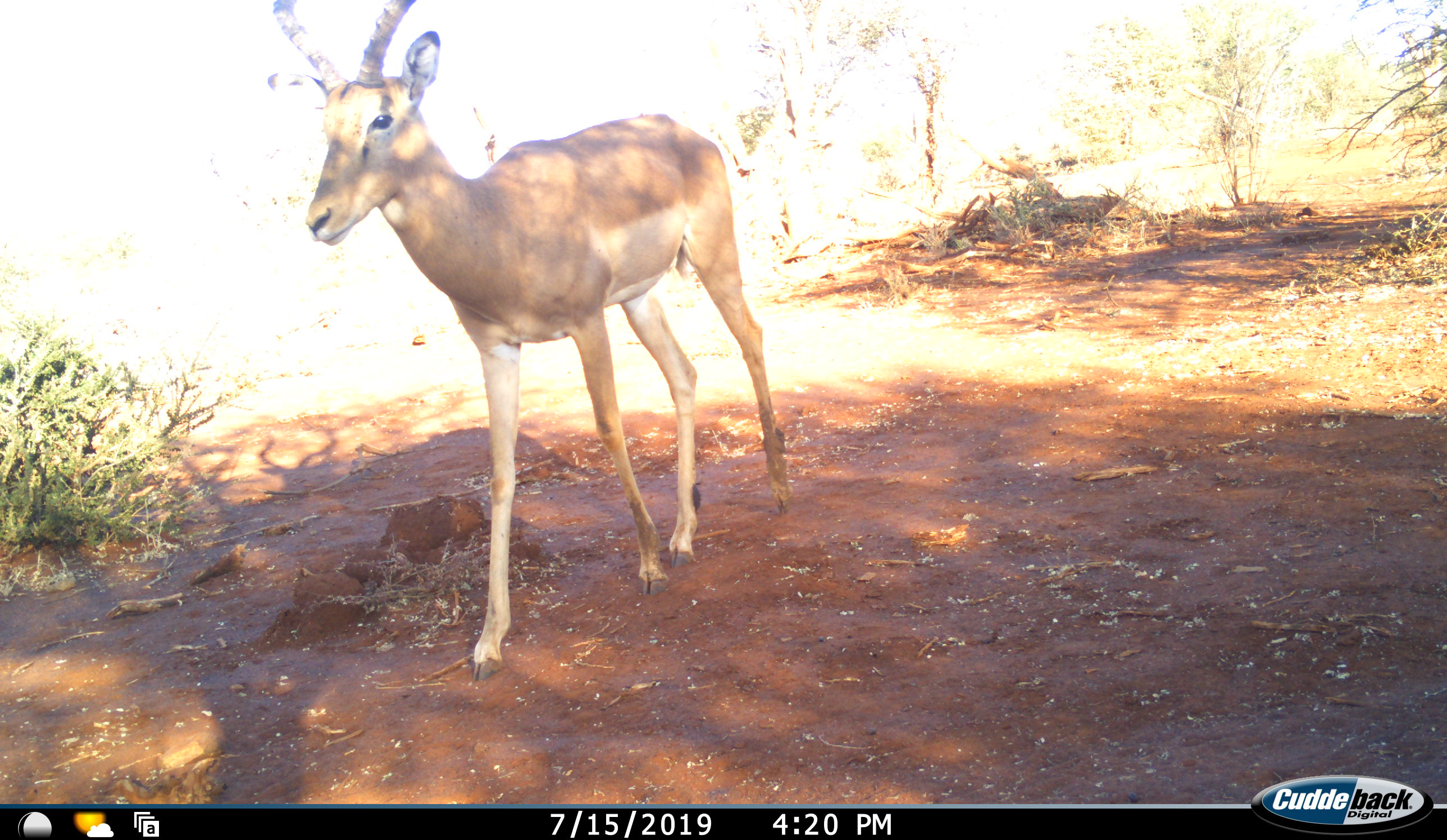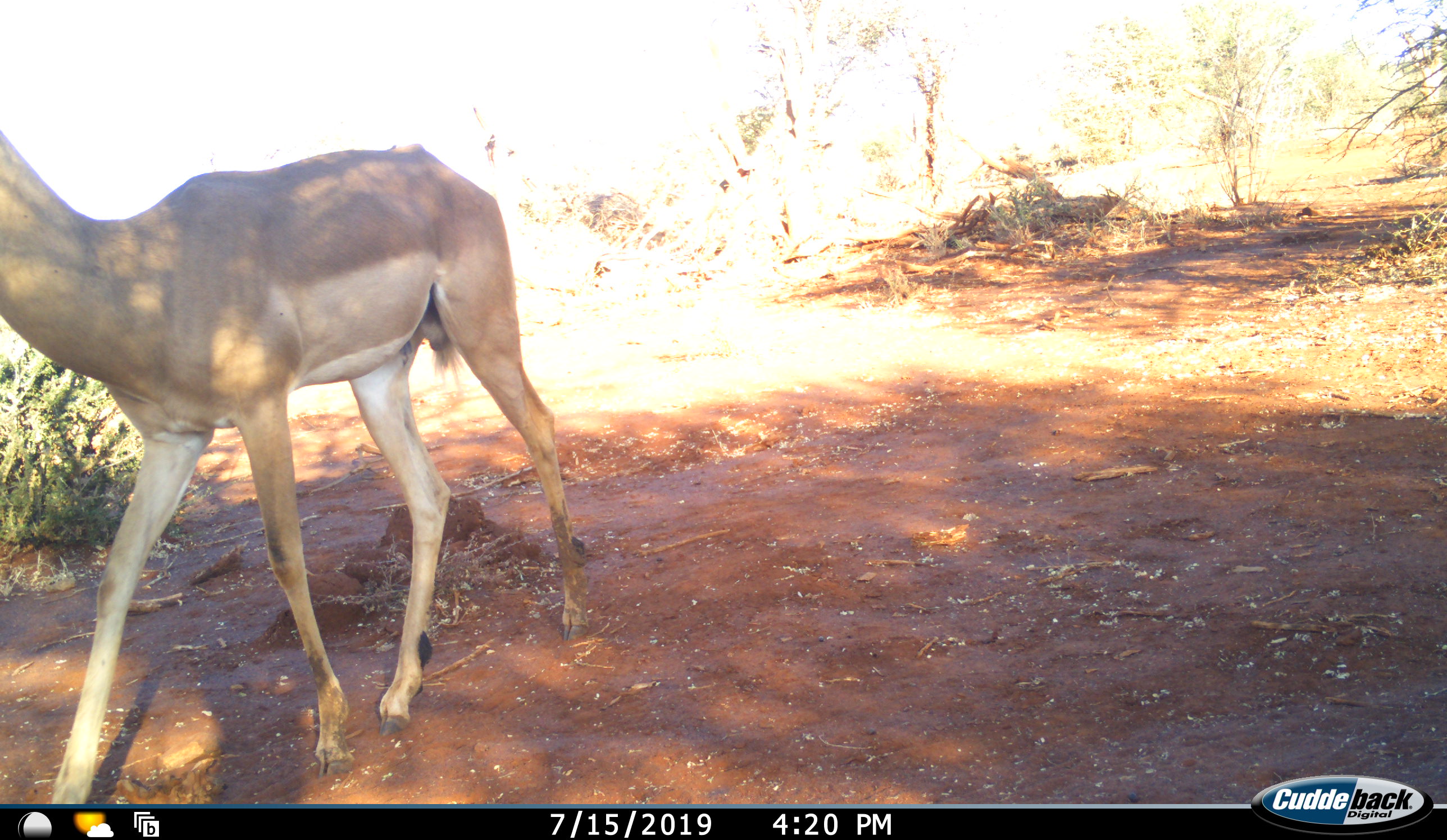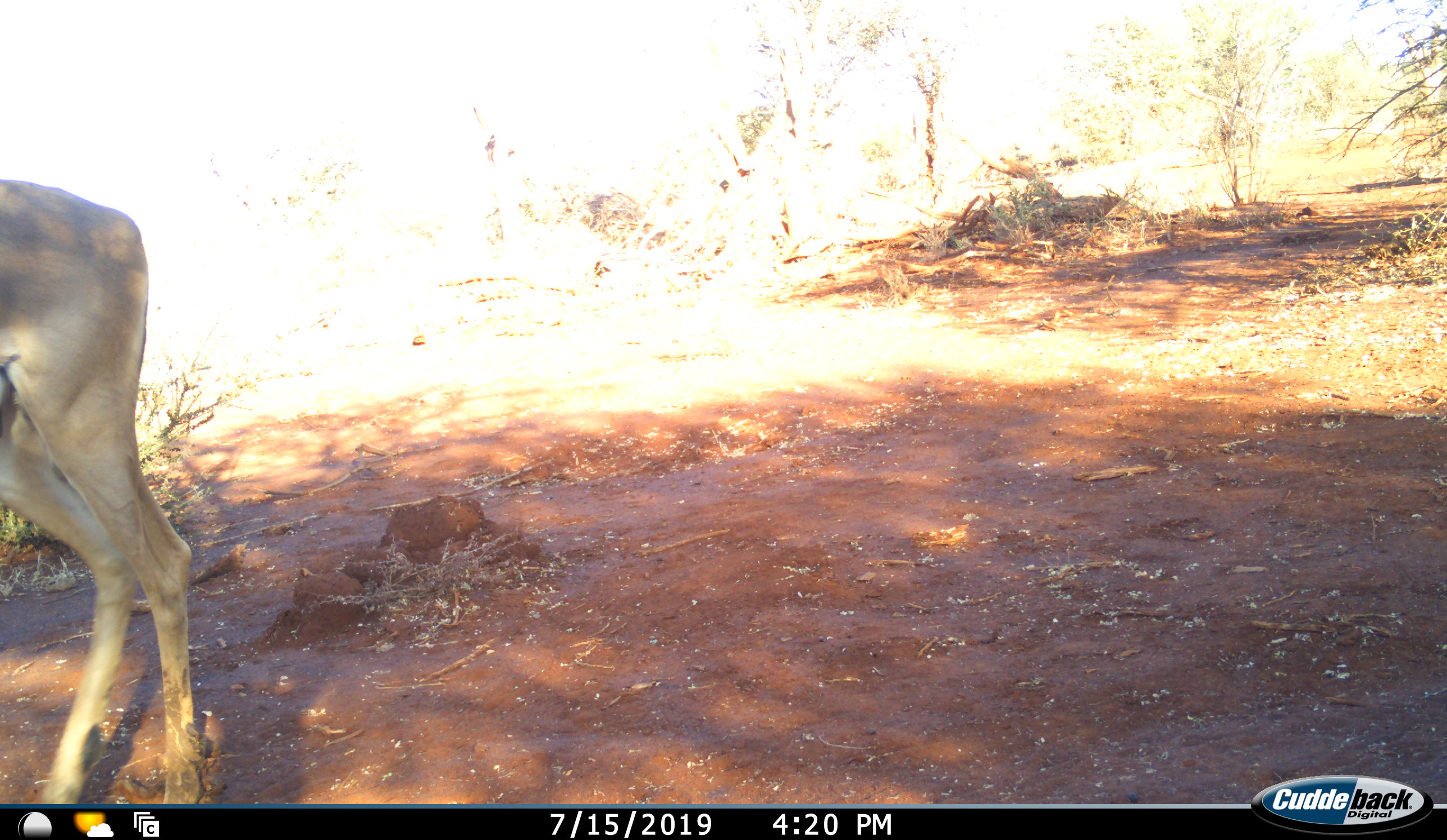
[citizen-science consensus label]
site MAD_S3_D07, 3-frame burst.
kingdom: Animalia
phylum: Chordata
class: Mammalia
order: Artiodactyla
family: Bovidae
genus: Aepyceros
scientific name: Aepyceros melampus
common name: impala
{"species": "impala (Aepyceros melampus)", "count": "1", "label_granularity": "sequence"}